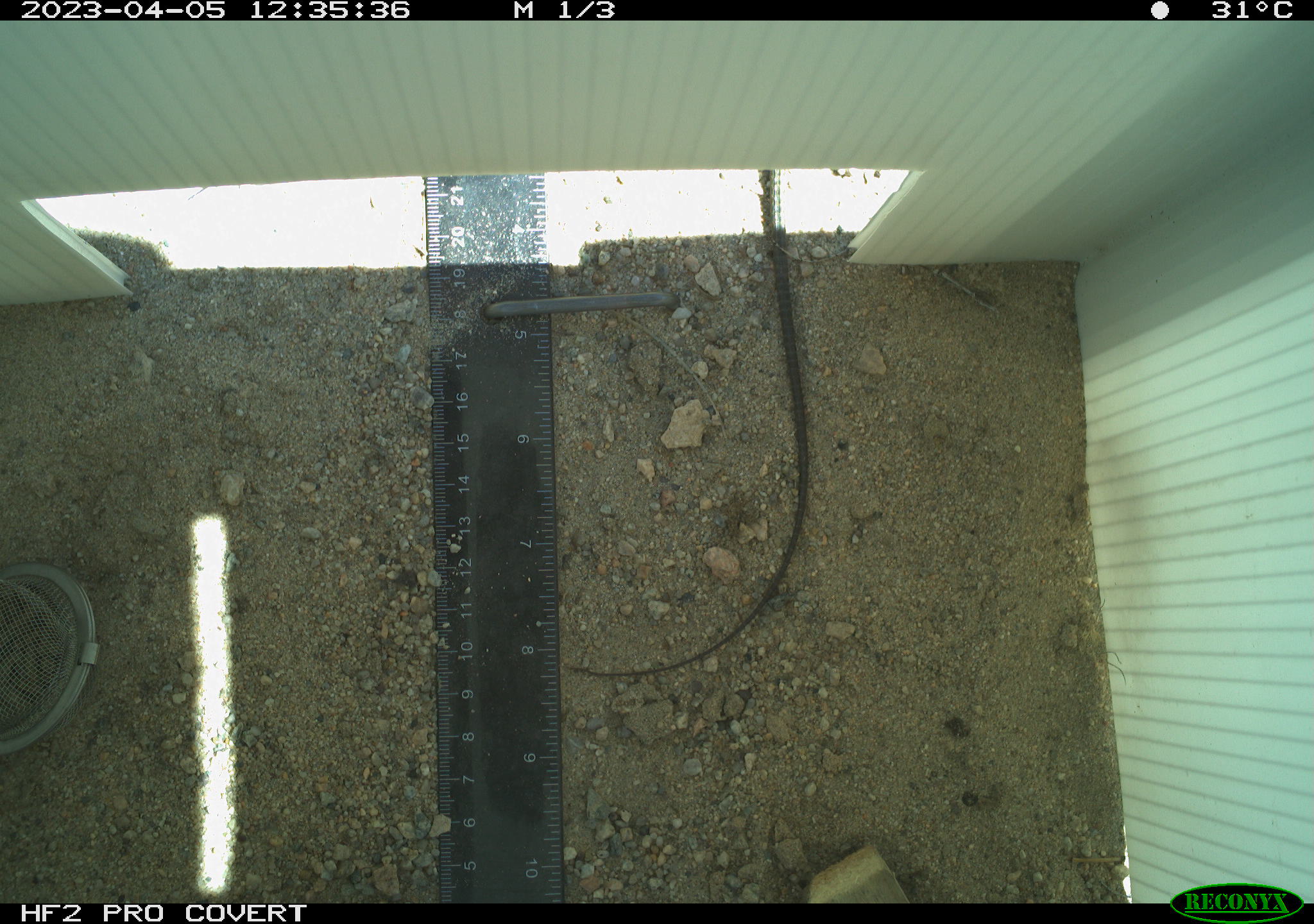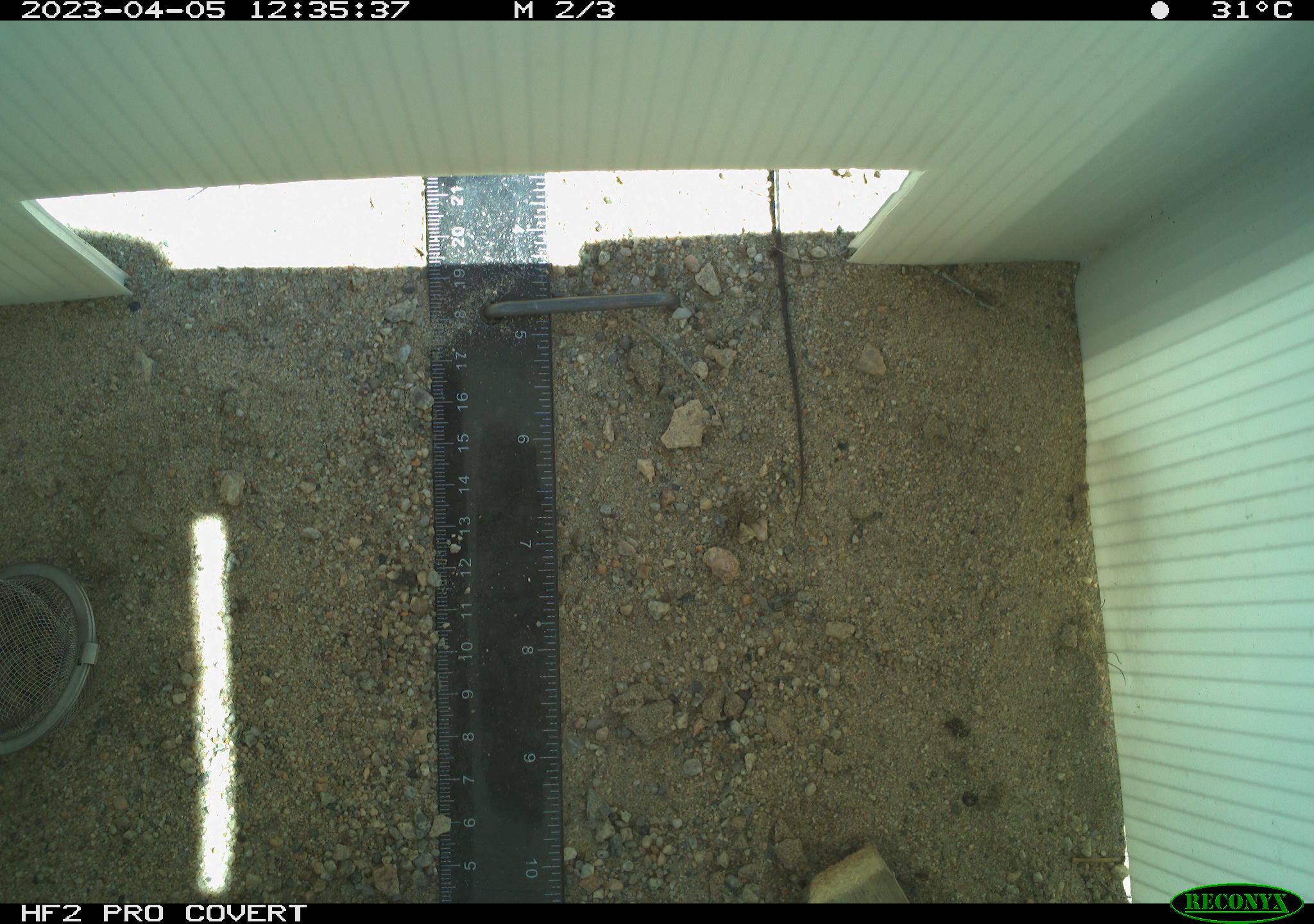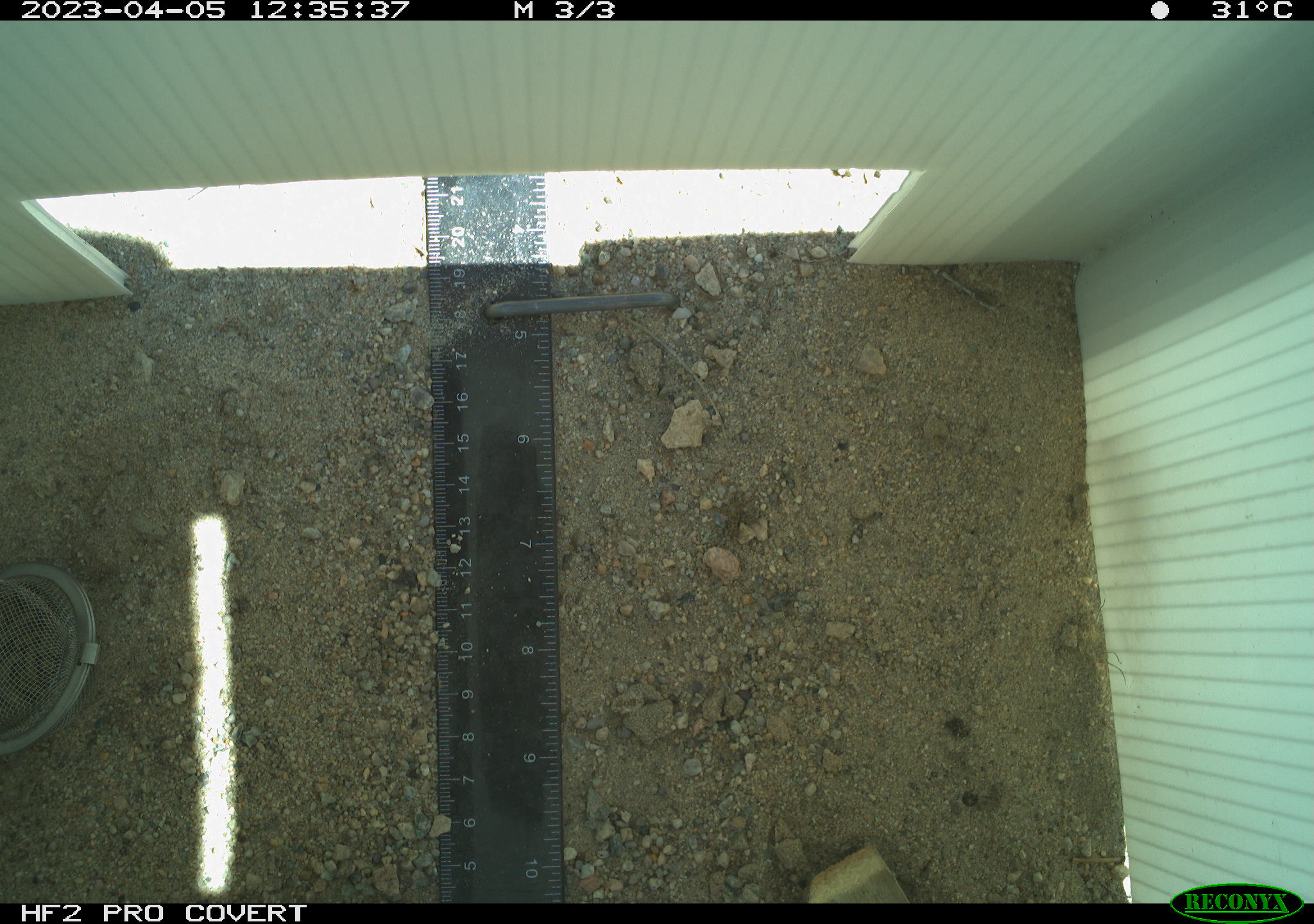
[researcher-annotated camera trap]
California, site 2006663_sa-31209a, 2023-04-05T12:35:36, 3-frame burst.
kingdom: Animalia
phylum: Chordata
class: Reptilia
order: Squamata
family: Teiidae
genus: Aspidoscelis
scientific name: Aspidoscelis tigris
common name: western whiptail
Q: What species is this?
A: Western whiptail (Aspidoscelis tigris).